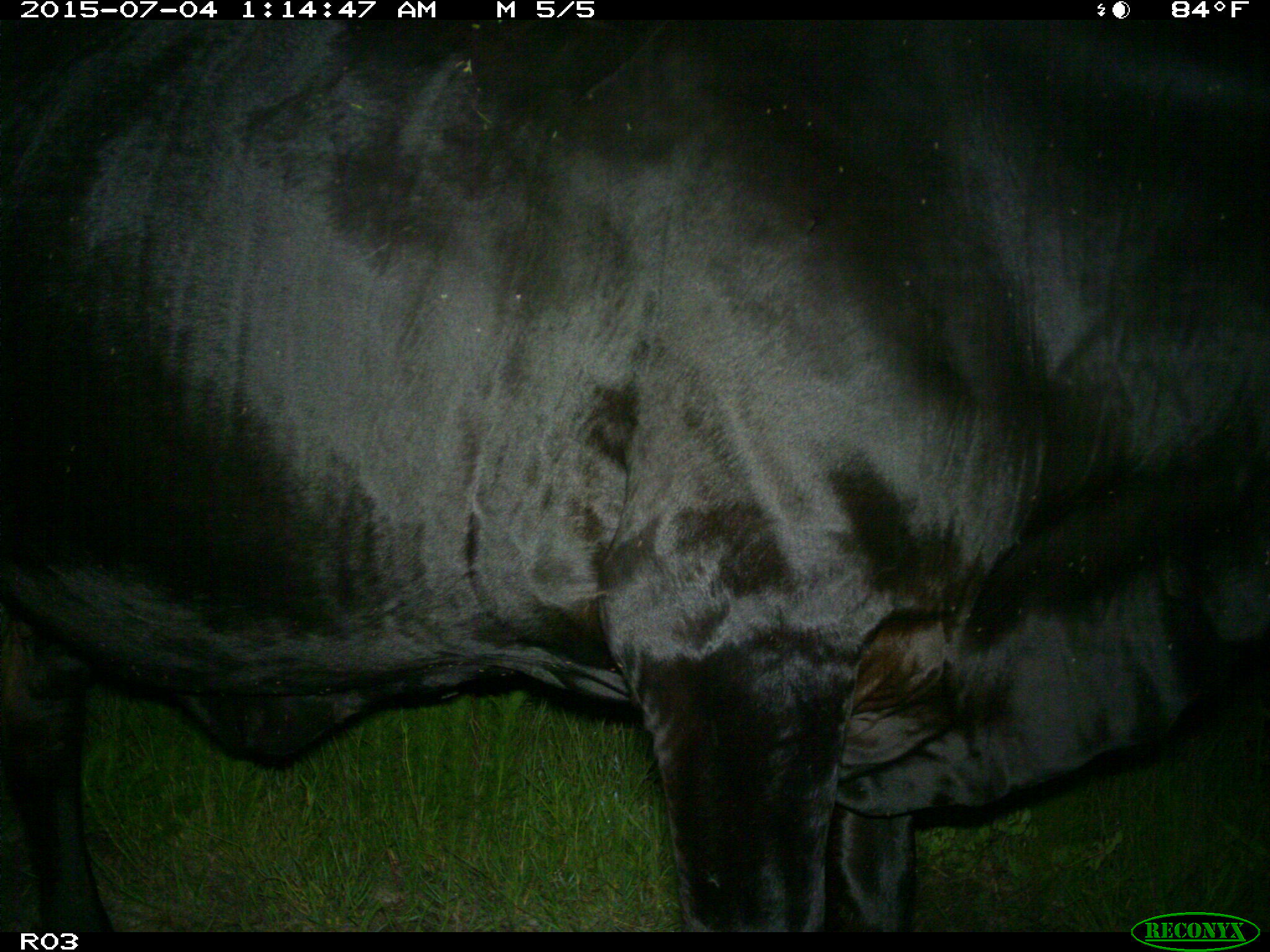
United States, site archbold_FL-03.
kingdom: Animalia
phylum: Chordata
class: Mammalia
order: Artiodactyla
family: Bovidae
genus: Bos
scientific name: Bos taurus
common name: domestic cow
Bos taurus (domestic cow).